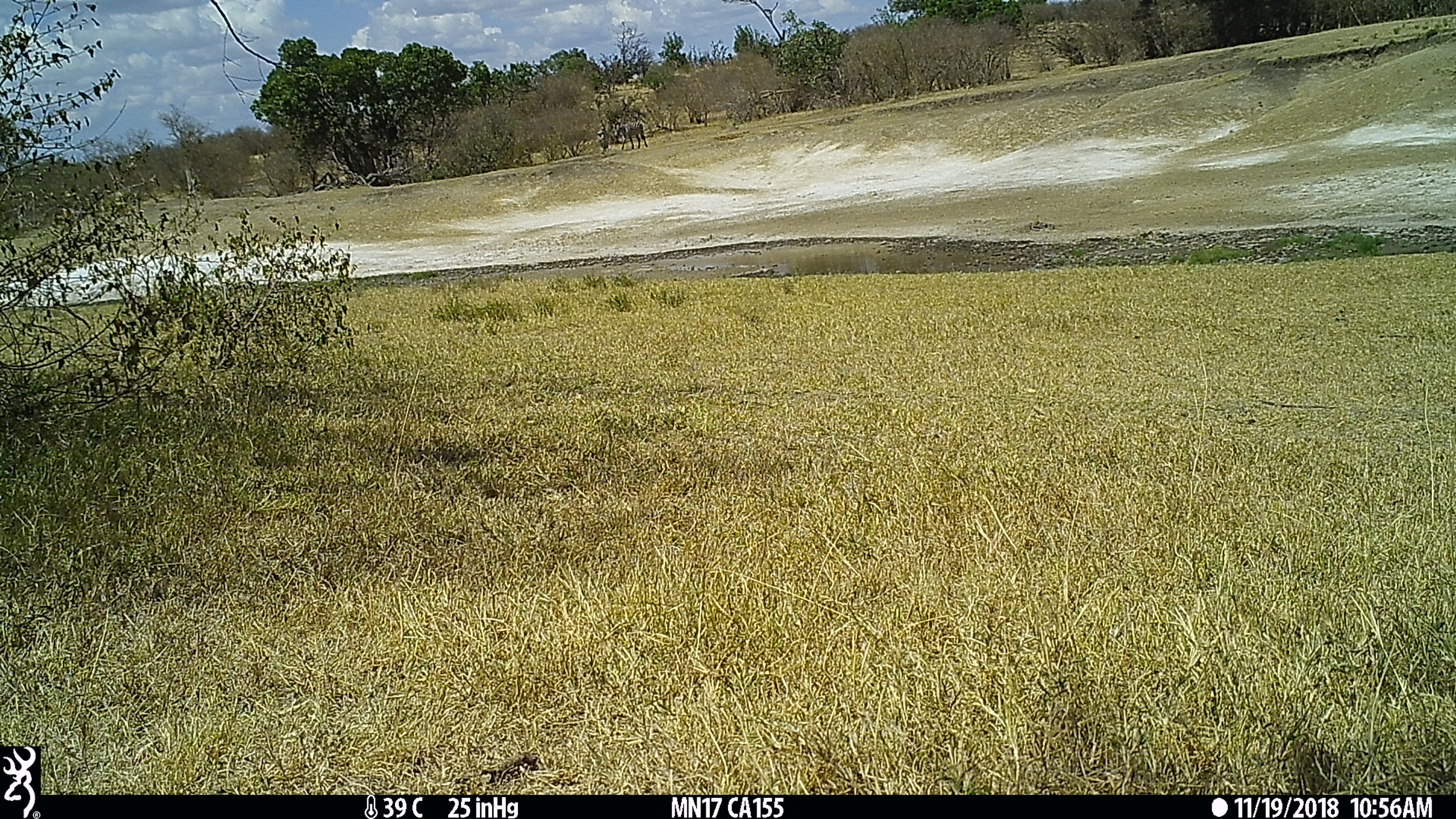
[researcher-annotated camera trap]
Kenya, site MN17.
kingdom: Animalia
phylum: Chordata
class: Mammalia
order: Perissodactyla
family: Equidae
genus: Equus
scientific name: Equus quagga burchellii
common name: burchell's zebra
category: zebra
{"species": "zebra (burchell's zebra) (Equus quagga burchellii)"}